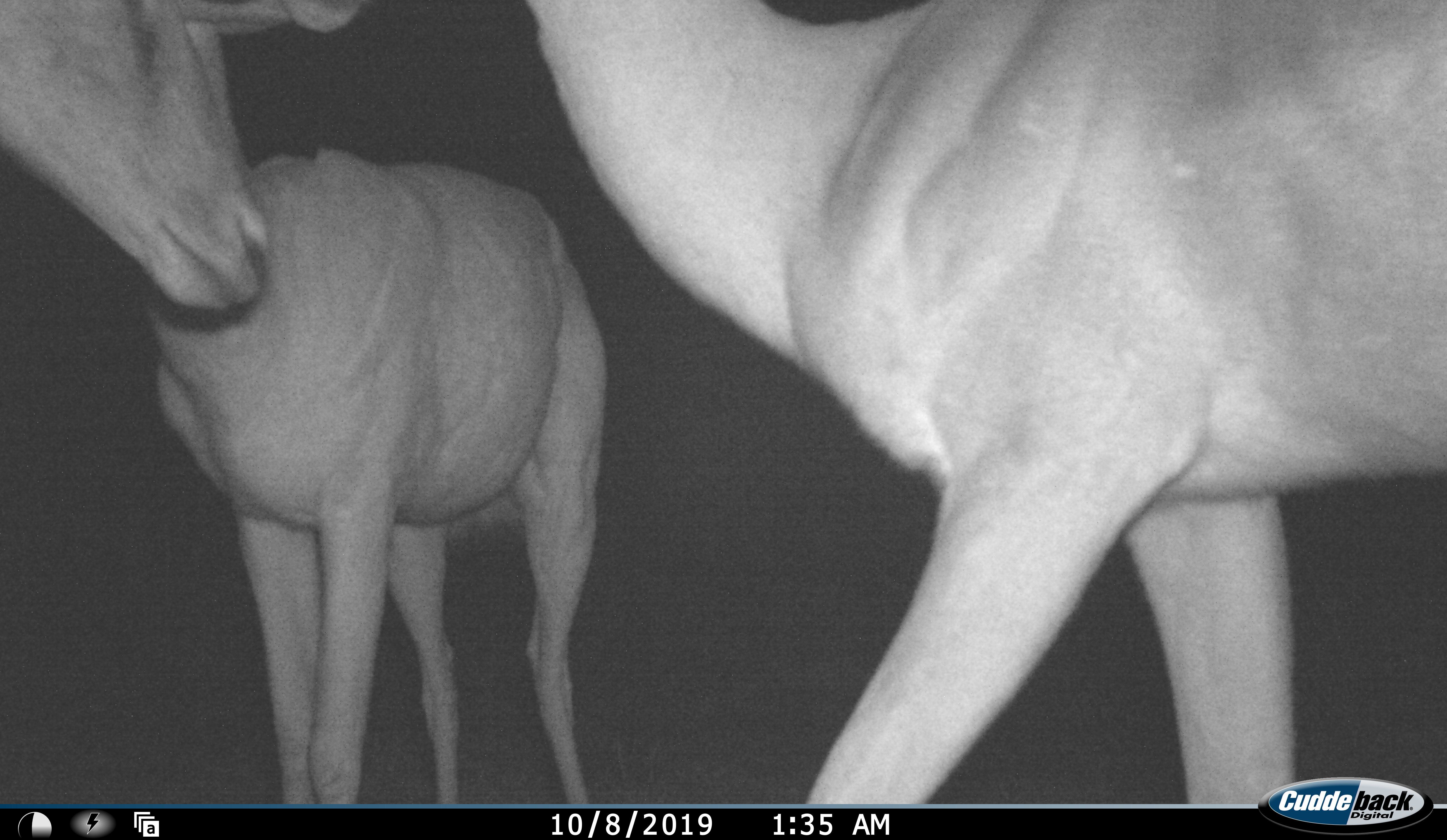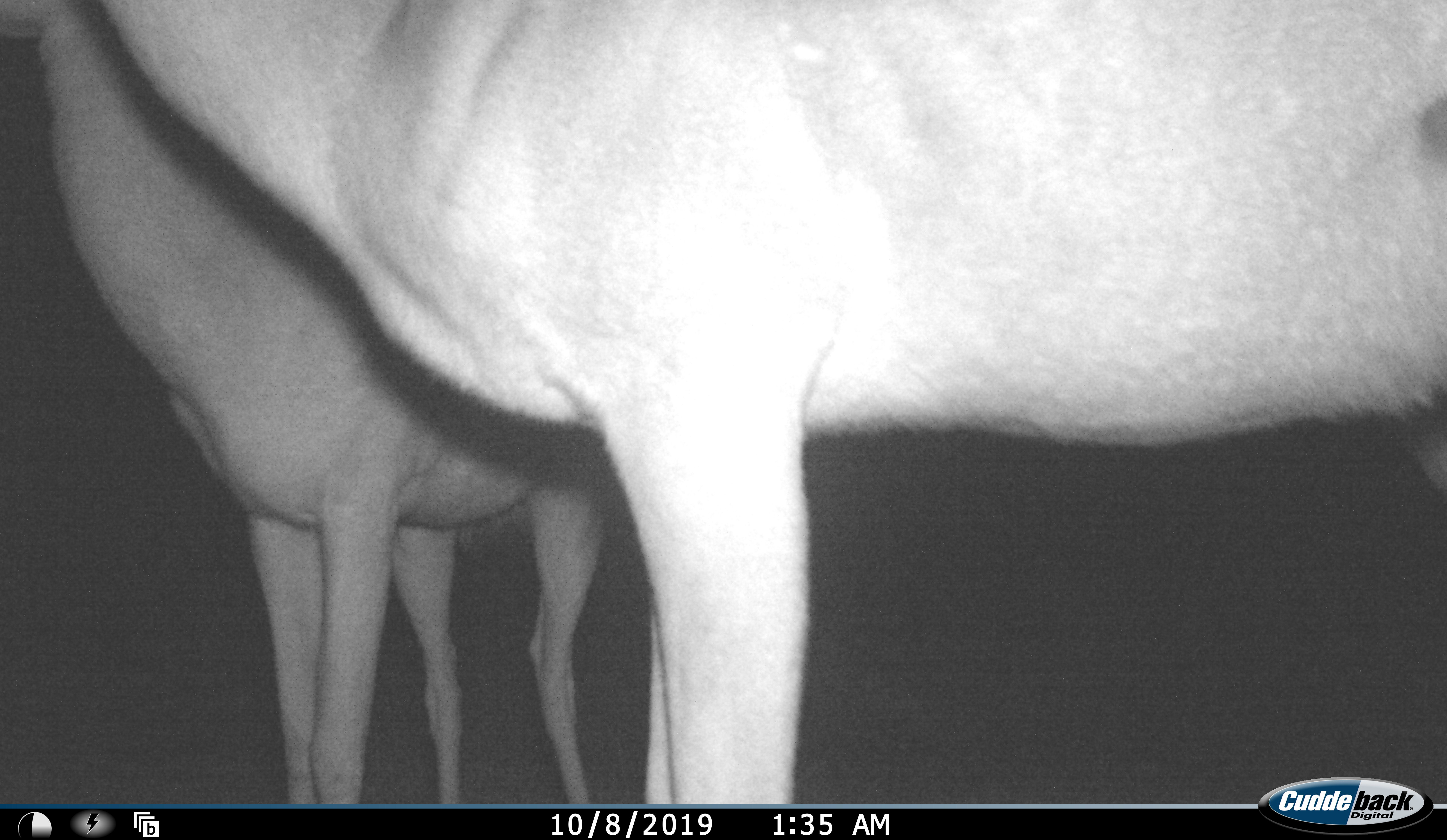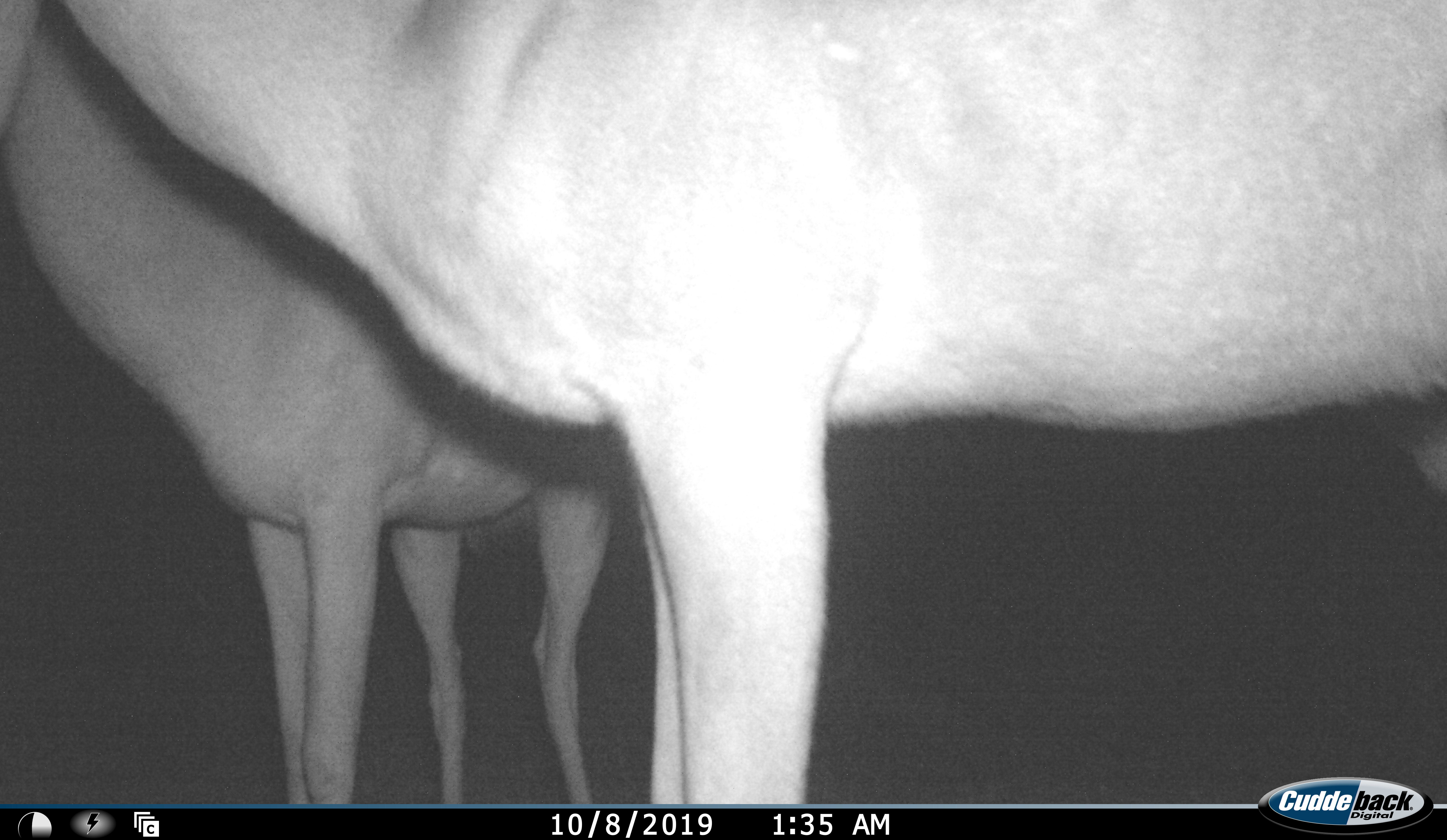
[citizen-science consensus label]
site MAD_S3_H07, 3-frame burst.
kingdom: Animalia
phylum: Chordata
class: Mammalia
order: Artiodactyla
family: Bovidae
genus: Aepyceros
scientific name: Aepyceros melampus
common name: impala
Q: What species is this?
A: Impala (Aepyceros melampus).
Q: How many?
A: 3.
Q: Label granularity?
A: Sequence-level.